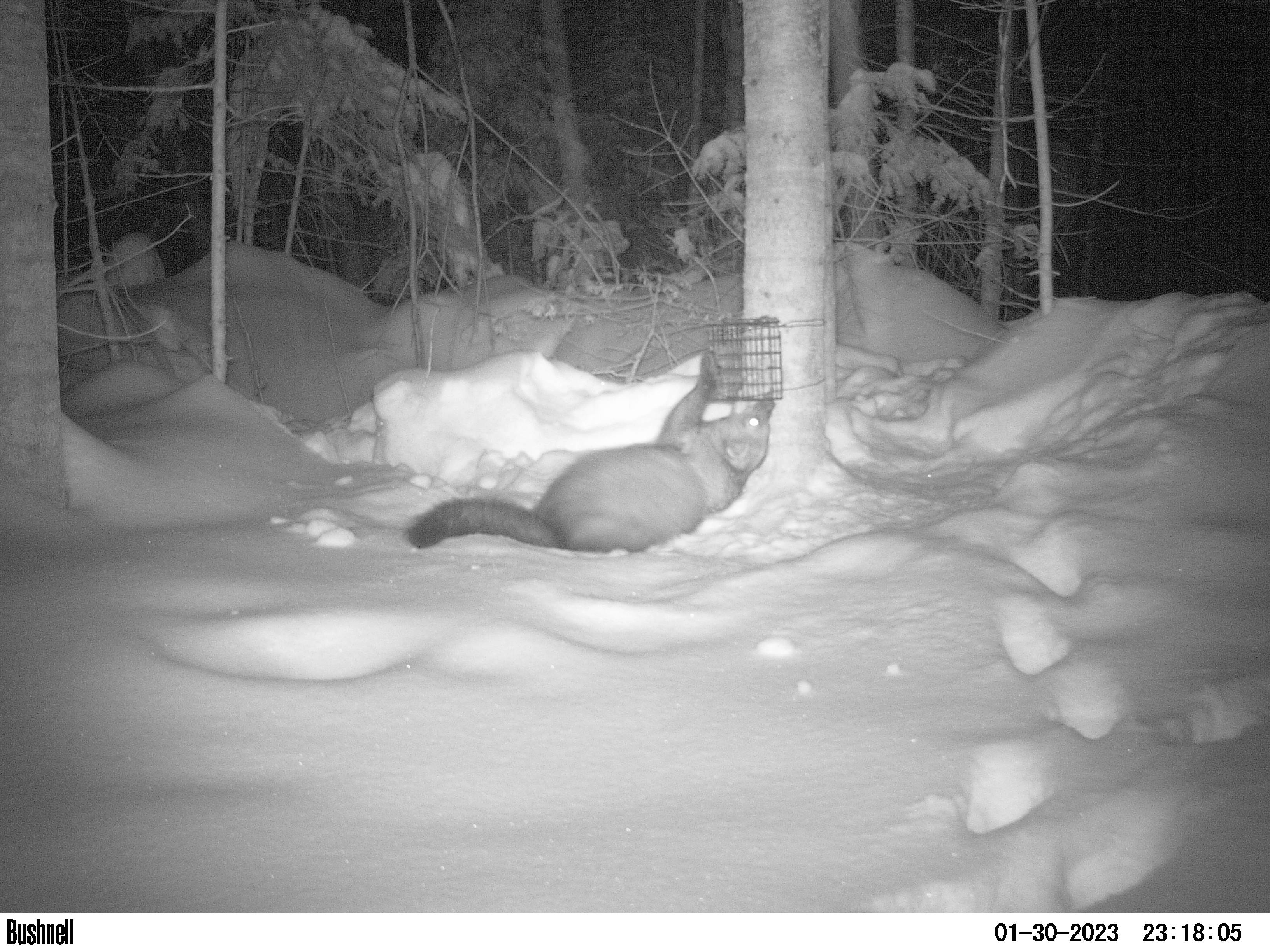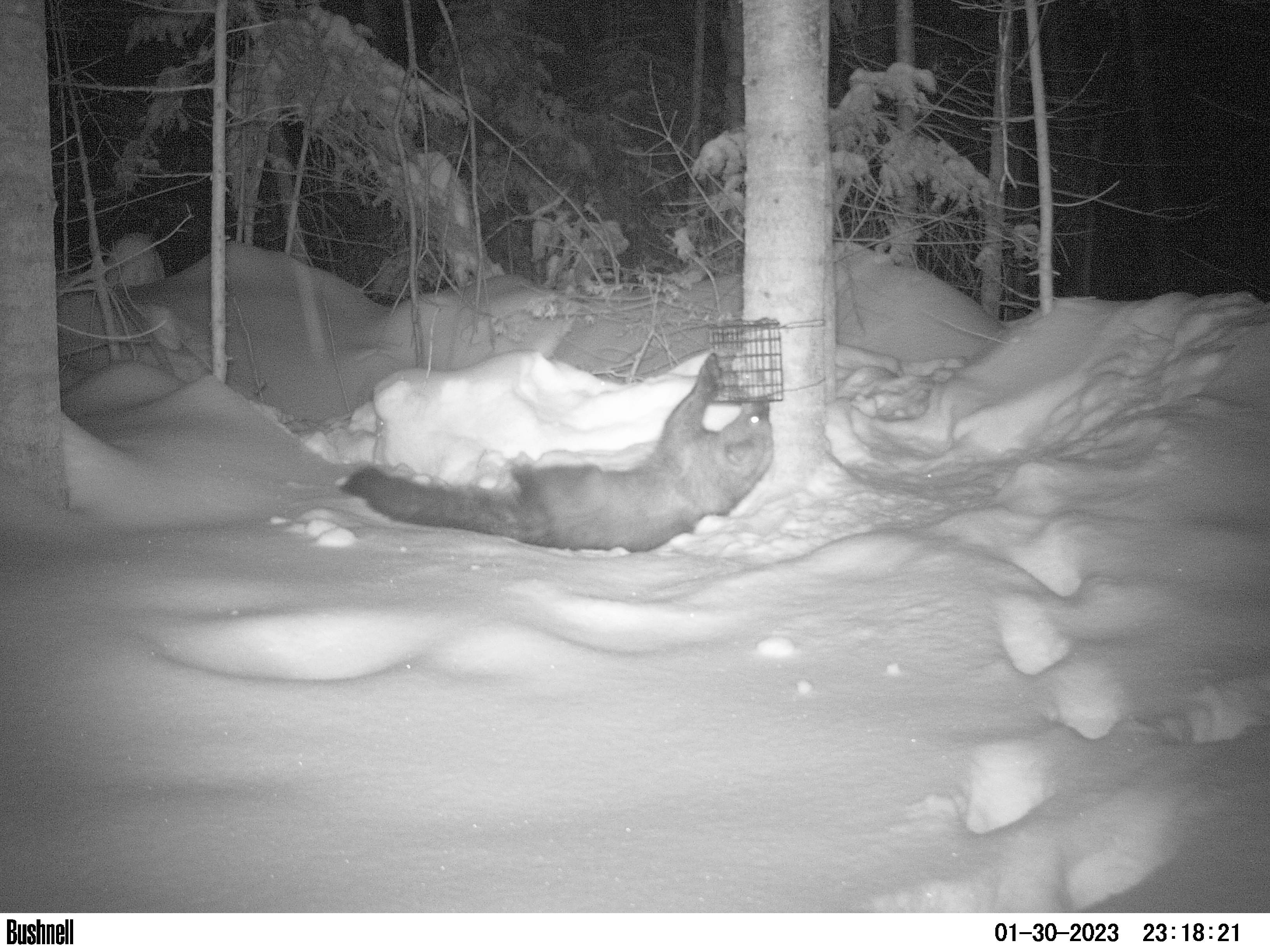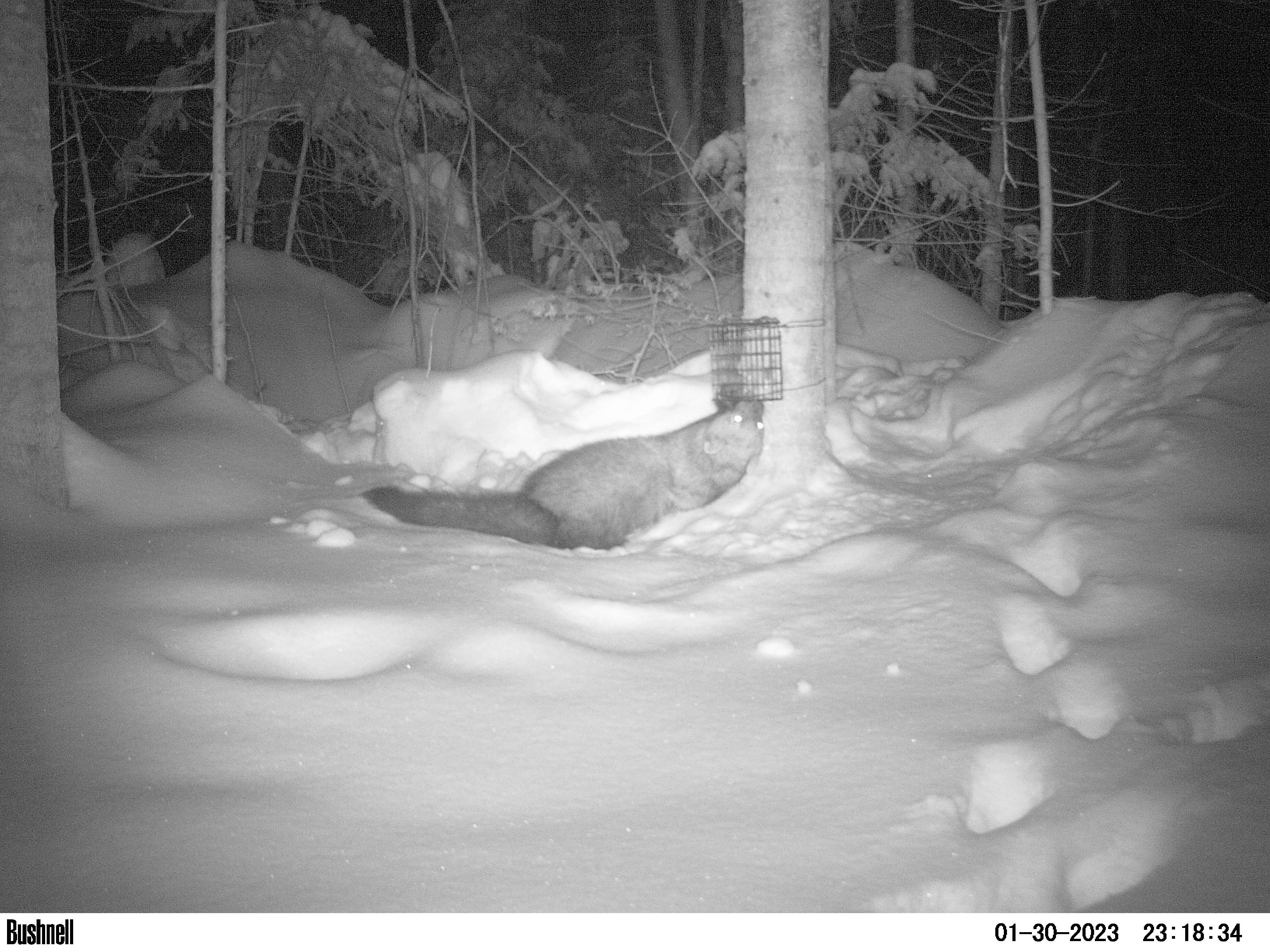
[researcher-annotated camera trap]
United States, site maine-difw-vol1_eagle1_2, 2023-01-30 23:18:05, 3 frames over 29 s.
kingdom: Animalia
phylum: Chordata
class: Mammalia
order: Carnivora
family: Mustelidae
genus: Pekania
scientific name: Pekania pennanti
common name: fisher